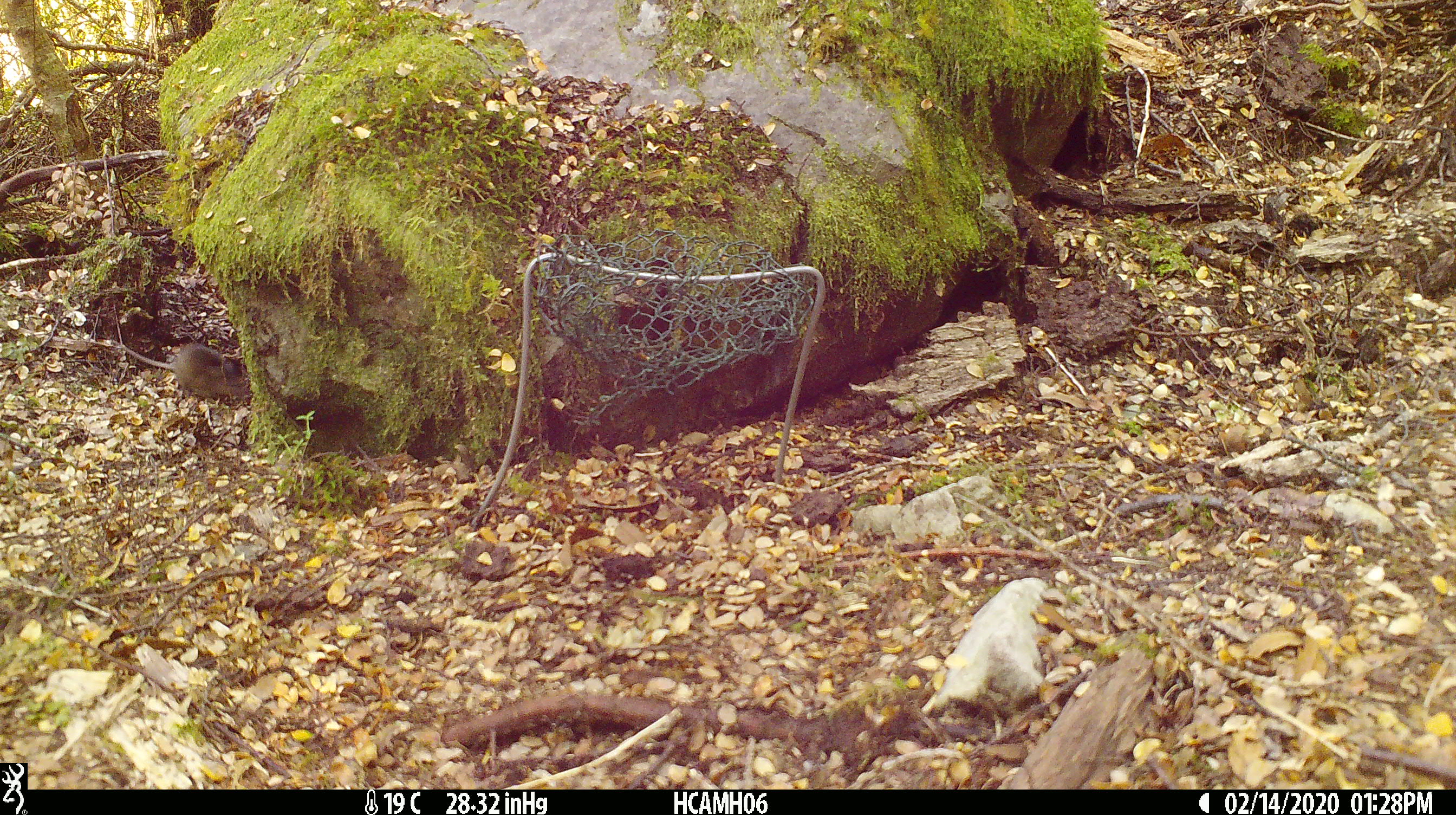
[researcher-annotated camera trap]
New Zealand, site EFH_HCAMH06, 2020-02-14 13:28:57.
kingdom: Animalia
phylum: Chordata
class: Mammalia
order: Rodentia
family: Muridae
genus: Mus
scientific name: Mus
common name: mouse